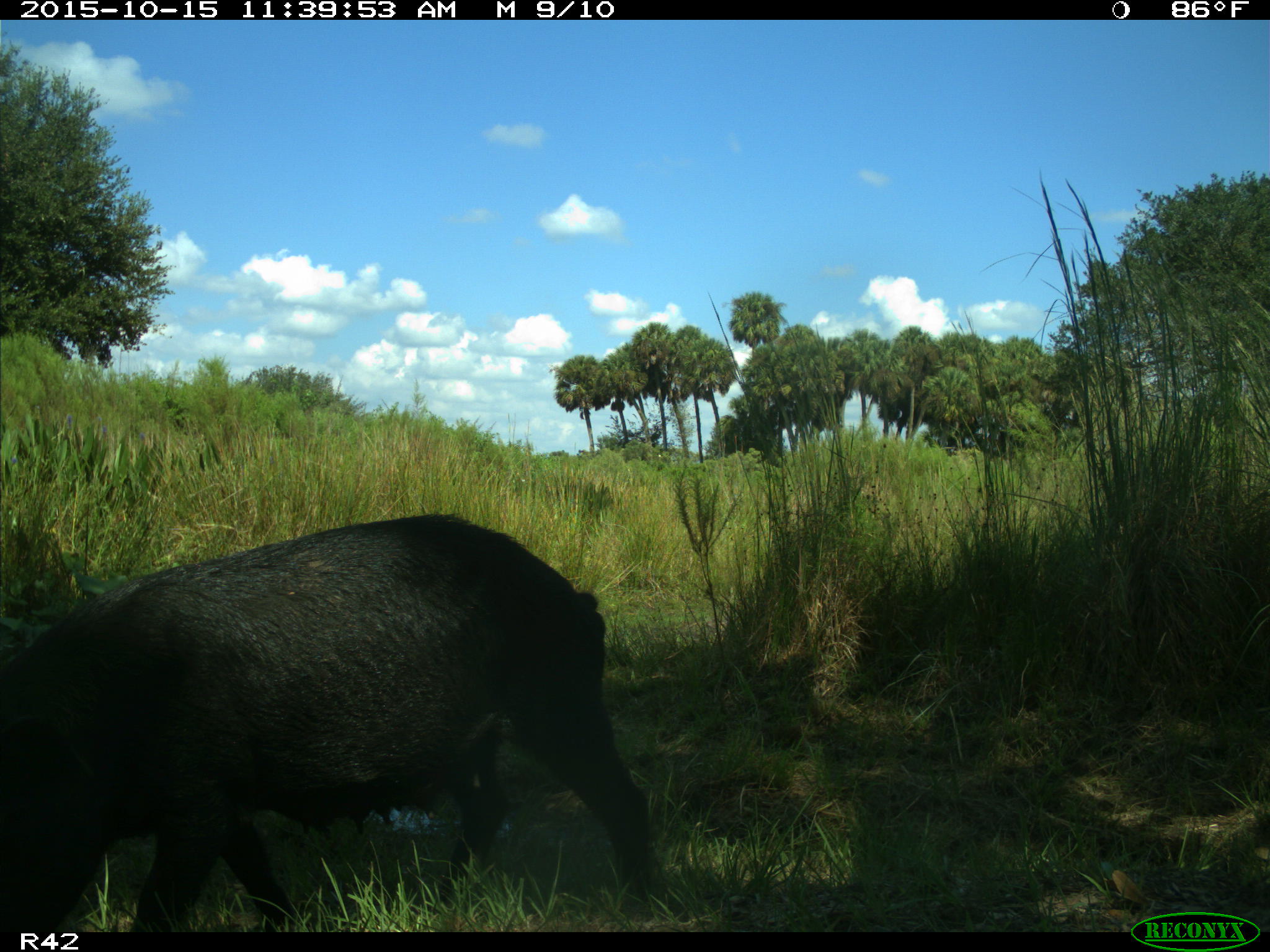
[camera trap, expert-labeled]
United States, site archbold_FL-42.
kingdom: Animalia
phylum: Chordata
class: Mammalia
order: Artiodactyla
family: Suidae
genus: Sus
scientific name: Sus scrofa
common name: wild boar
Sus scrofa (wild boar).